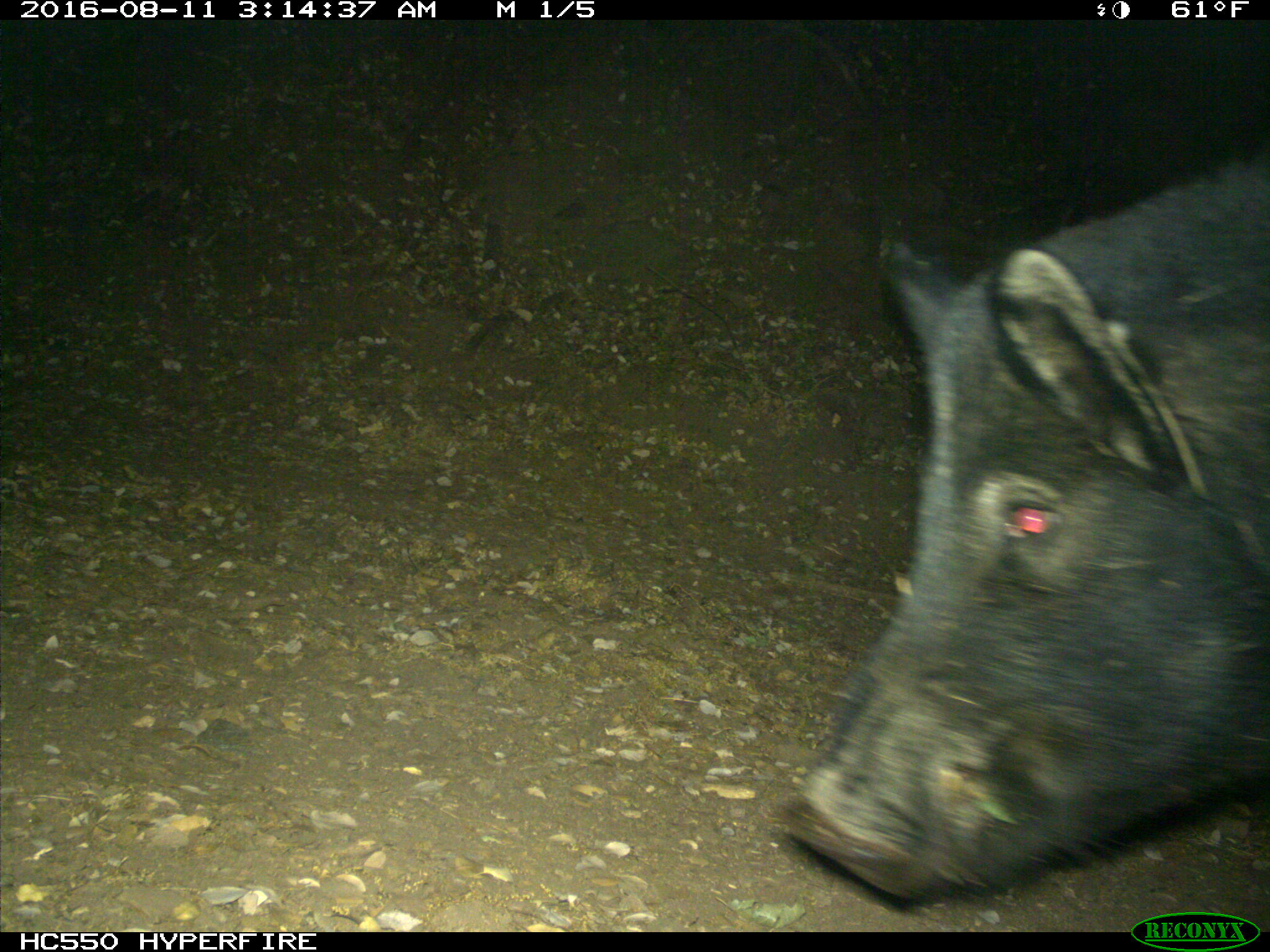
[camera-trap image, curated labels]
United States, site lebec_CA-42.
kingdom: Animalia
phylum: Chordata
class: Mammalia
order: Artiodactyla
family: Suidae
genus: Sus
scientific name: Sus scrofa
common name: wild boar